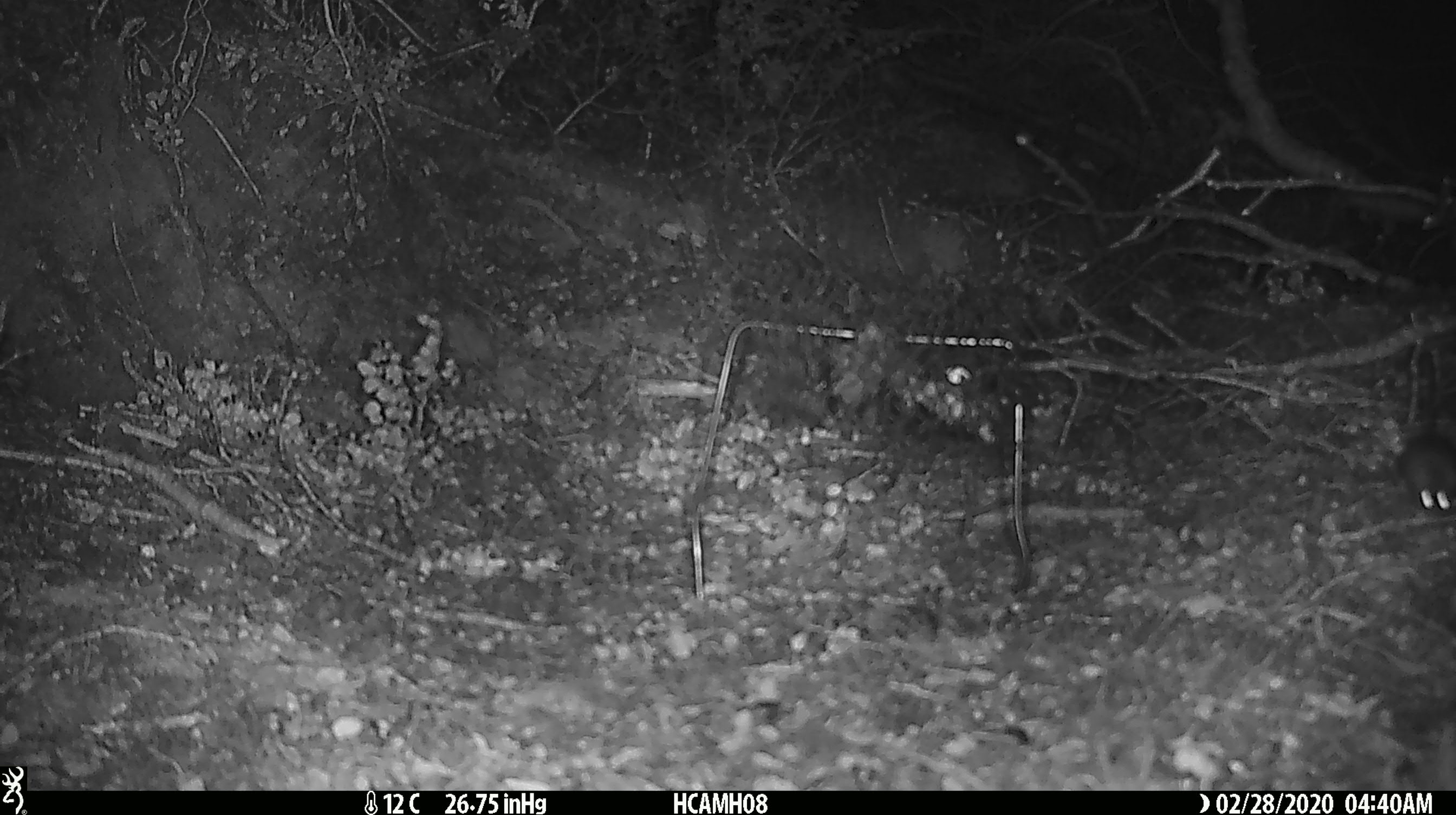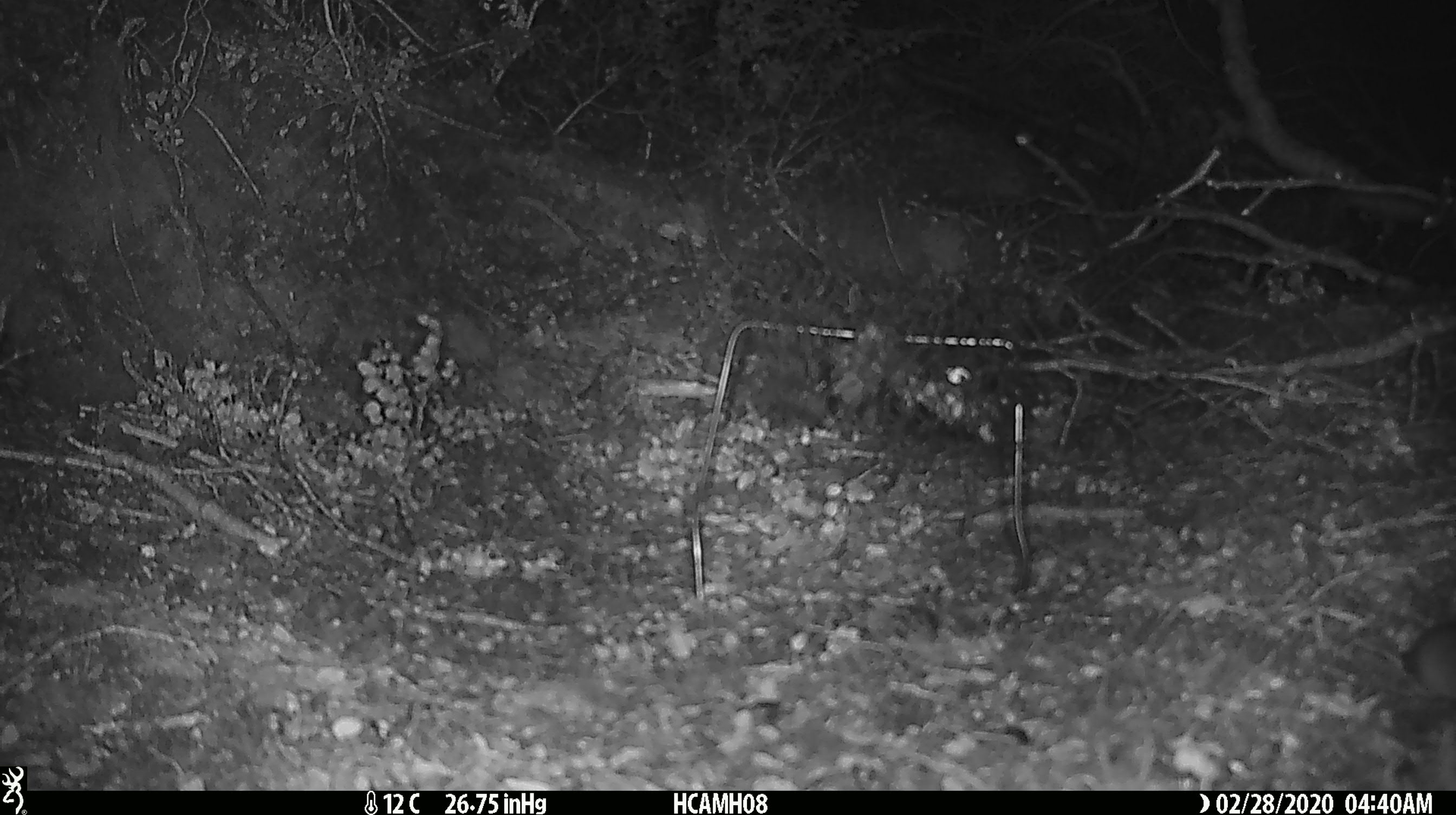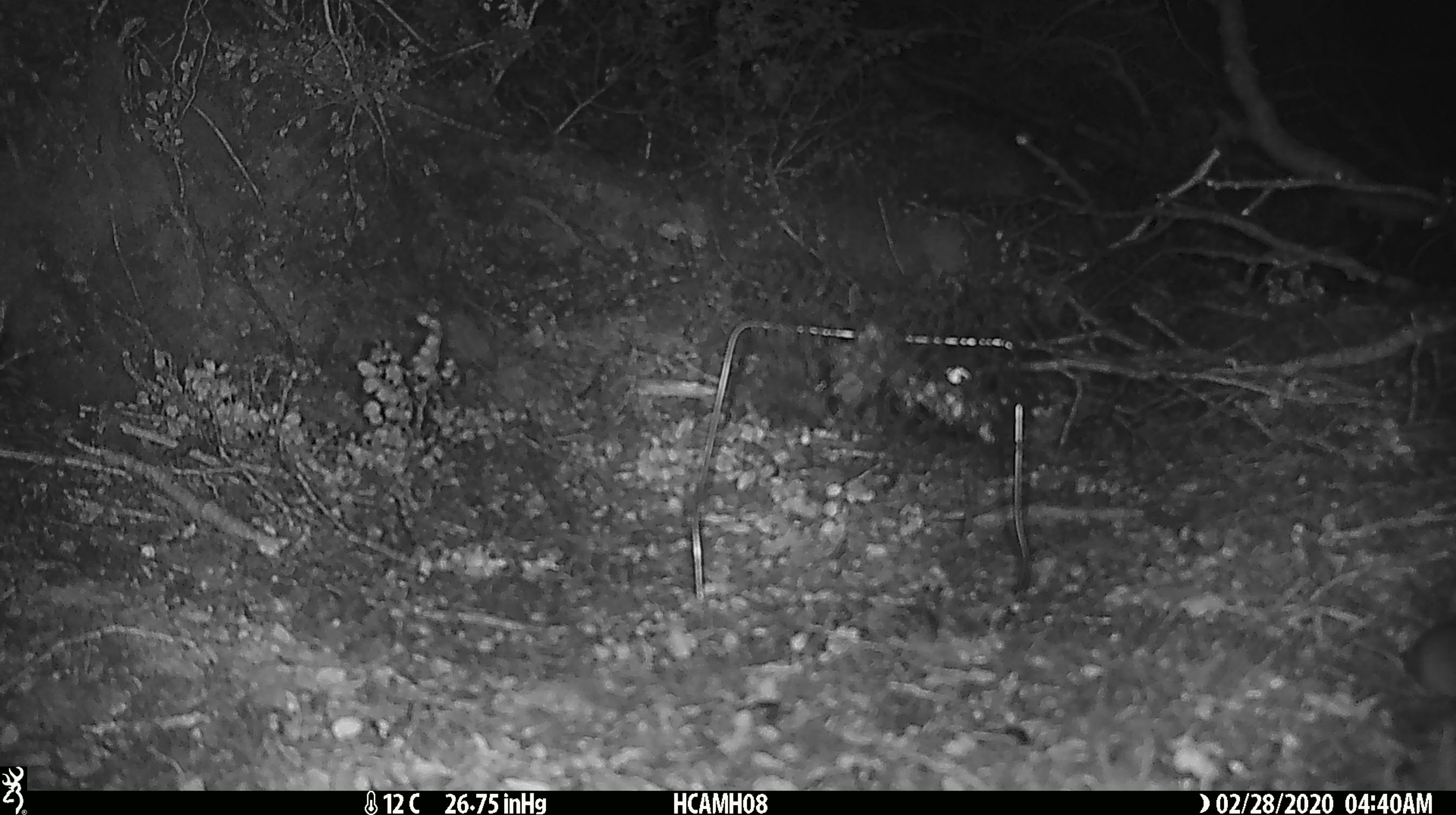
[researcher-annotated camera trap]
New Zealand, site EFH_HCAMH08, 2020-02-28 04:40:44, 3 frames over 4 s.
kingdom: Animalia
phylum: Chordata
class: Mammalia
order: Rodentia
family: Muridae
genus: Mus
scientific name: Mus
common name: mouse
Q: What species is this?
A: Mouse (Mus).